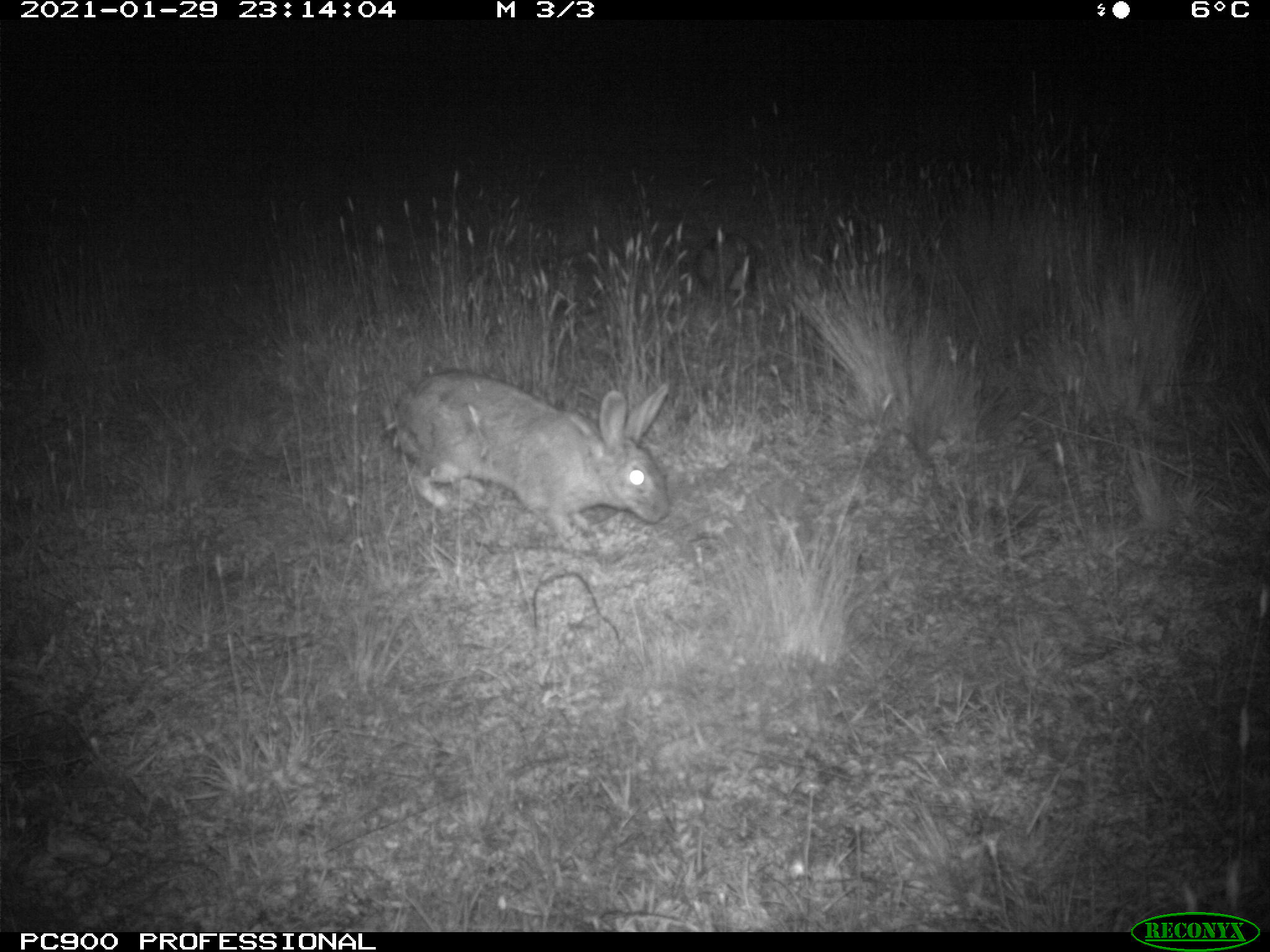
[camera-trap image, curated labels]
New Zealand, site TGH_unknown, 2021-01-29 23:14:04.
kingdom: Animalia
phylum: Chordata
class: Mammalia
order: Lagomorpha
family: Leporidae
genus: Oryctolagus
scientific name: Oryctolagus cuniculus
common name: european rabbit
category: rabbit